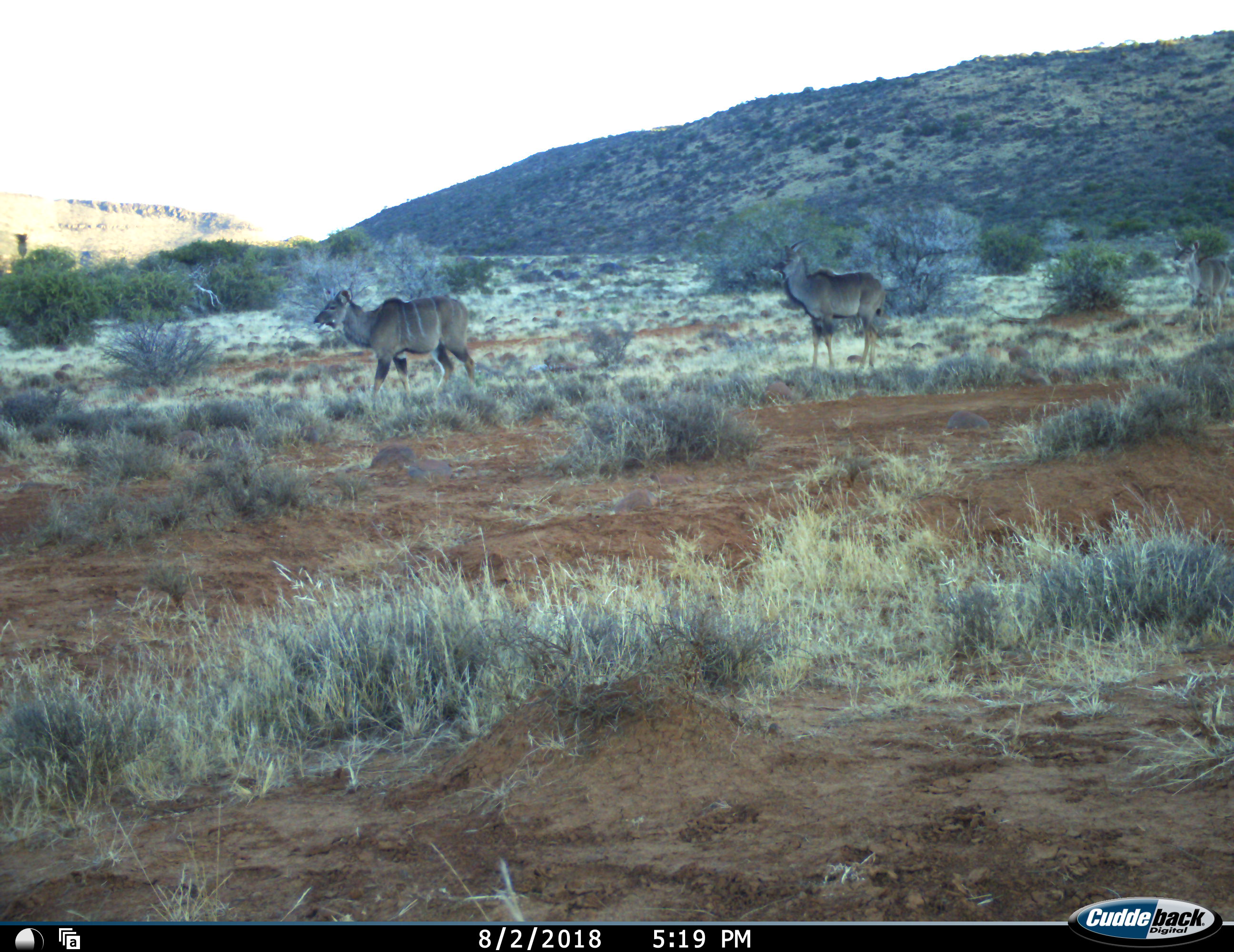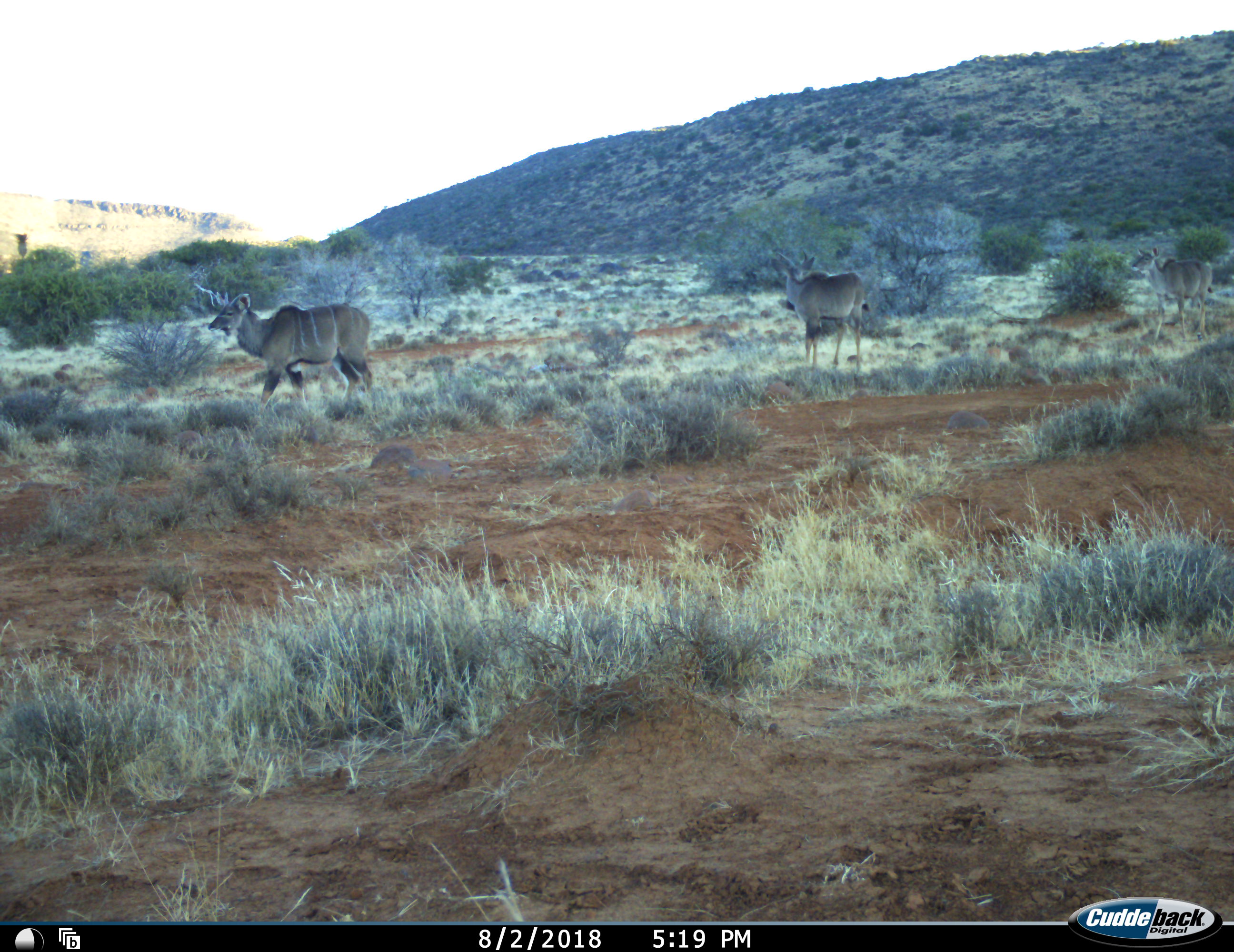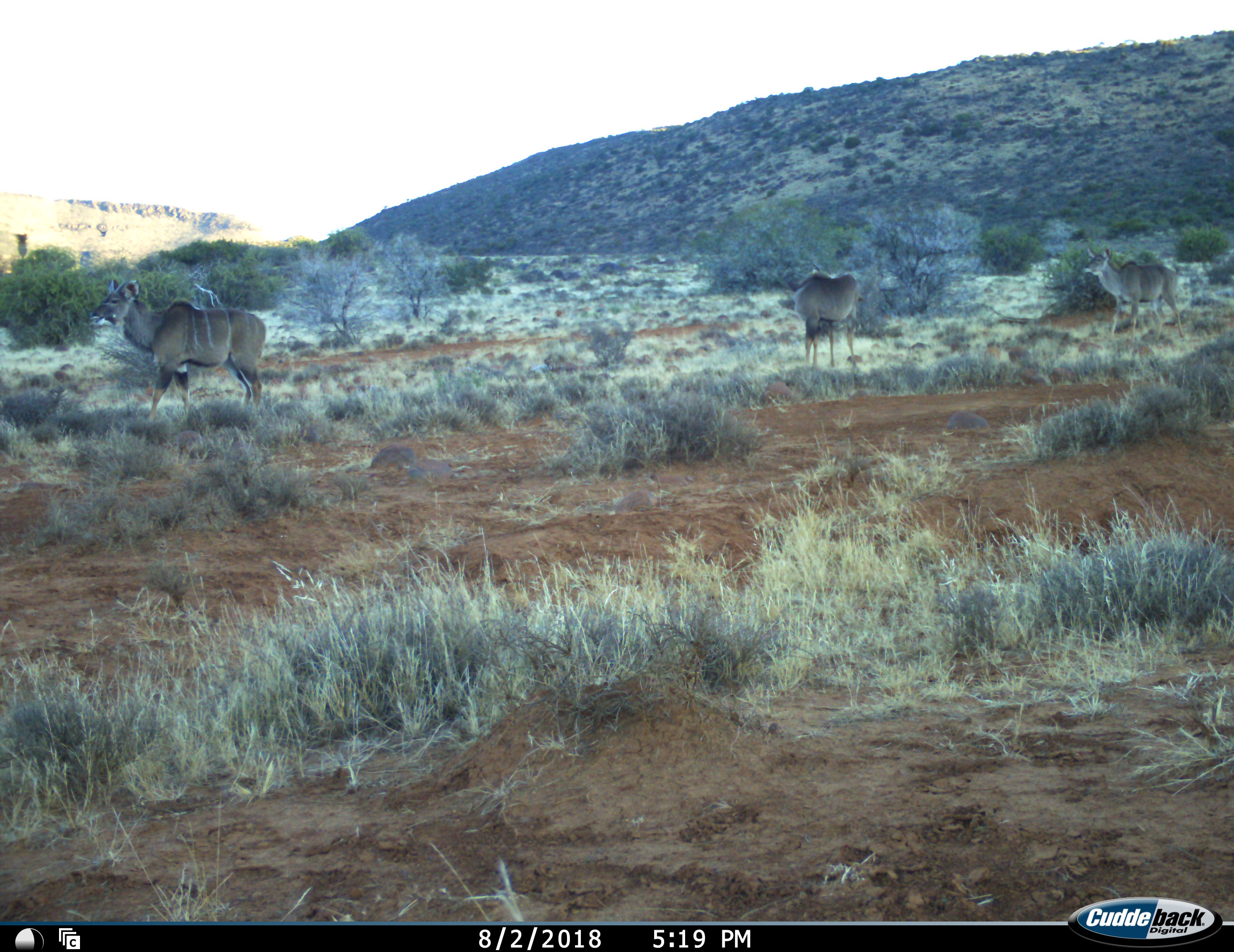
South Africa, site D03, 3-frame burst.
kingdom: Animalia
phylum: Chordata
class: Mammalia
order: Artiodactyla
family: Bovidae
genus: Tragelaphus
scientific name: Tragelaphus strepsiceros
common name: greater kudu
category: kudu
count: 3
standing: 0%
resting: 0%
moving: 100%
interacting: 0%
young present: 0%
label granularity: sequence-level